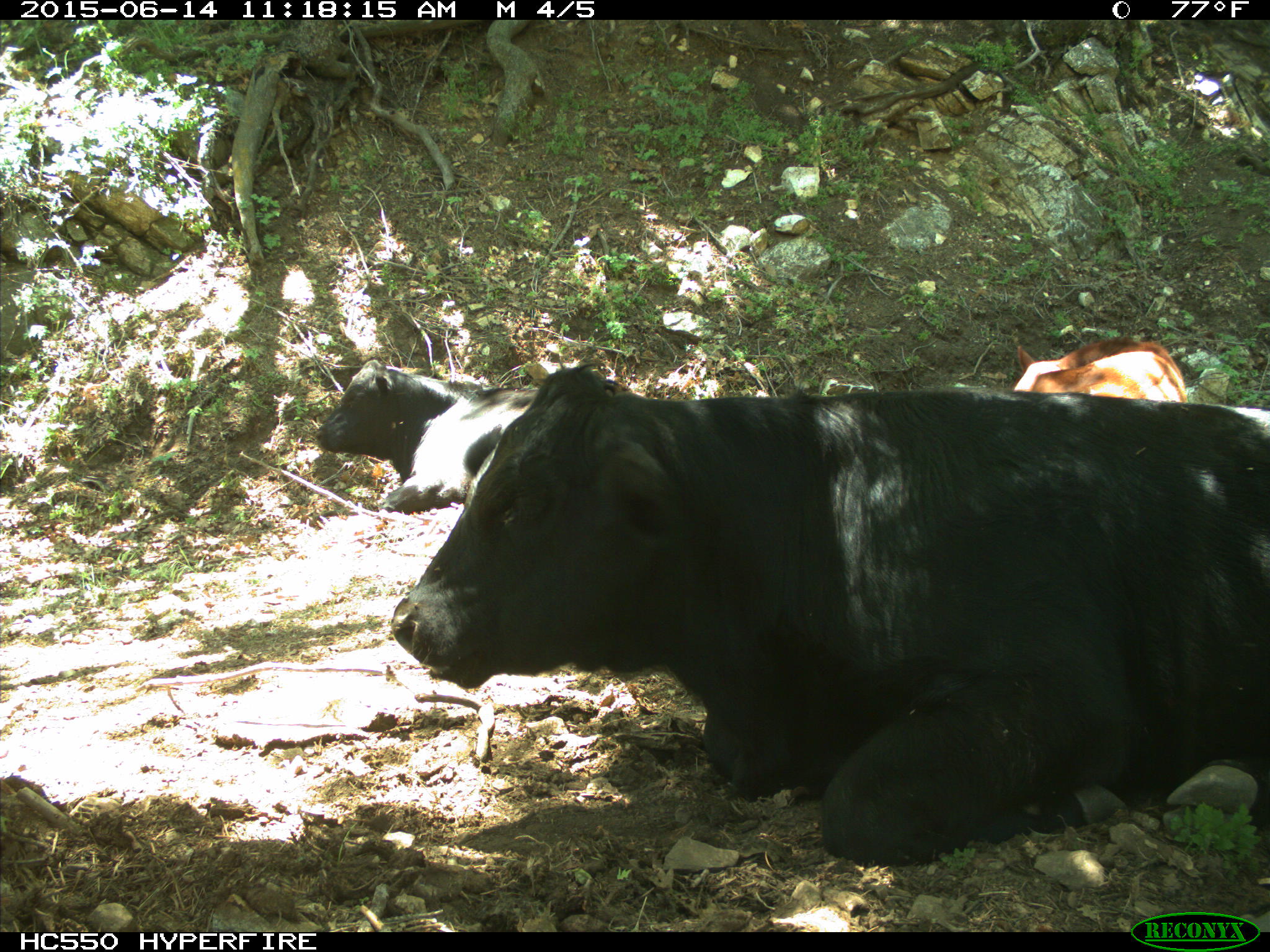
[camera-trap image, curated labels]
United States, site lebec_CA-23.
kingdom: Animalia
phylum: Chordata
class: Mammalia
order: Artiodactyla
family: Bovidae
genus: Bos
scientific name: Bos taurus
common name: domestic cow